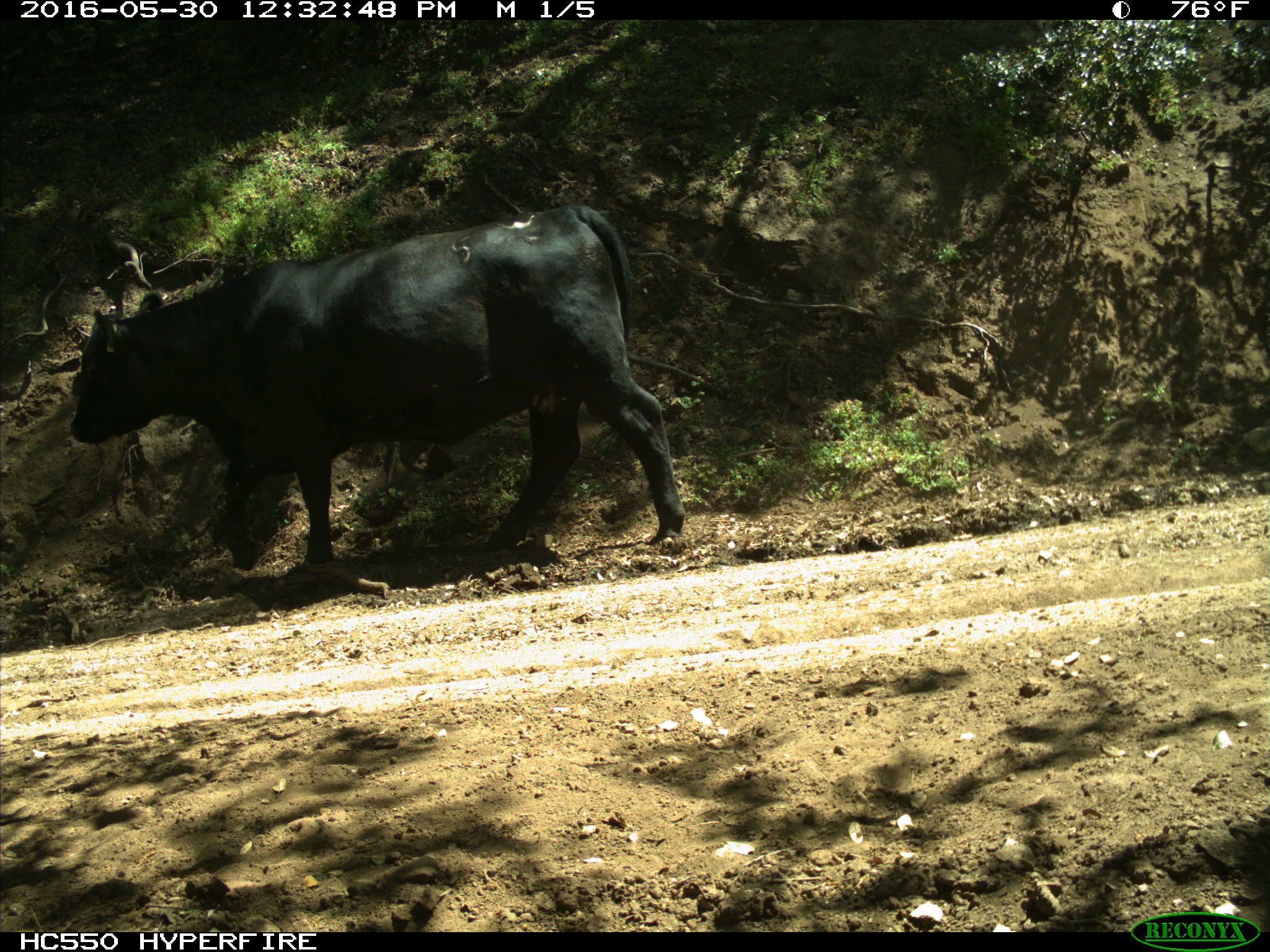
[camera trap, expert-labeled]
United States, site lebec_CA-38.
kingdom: Animalia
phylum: Chordata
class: Mammalia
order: Artiodactyla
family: Bovidae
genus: Bos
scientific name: Bos taurus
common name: domestic cow